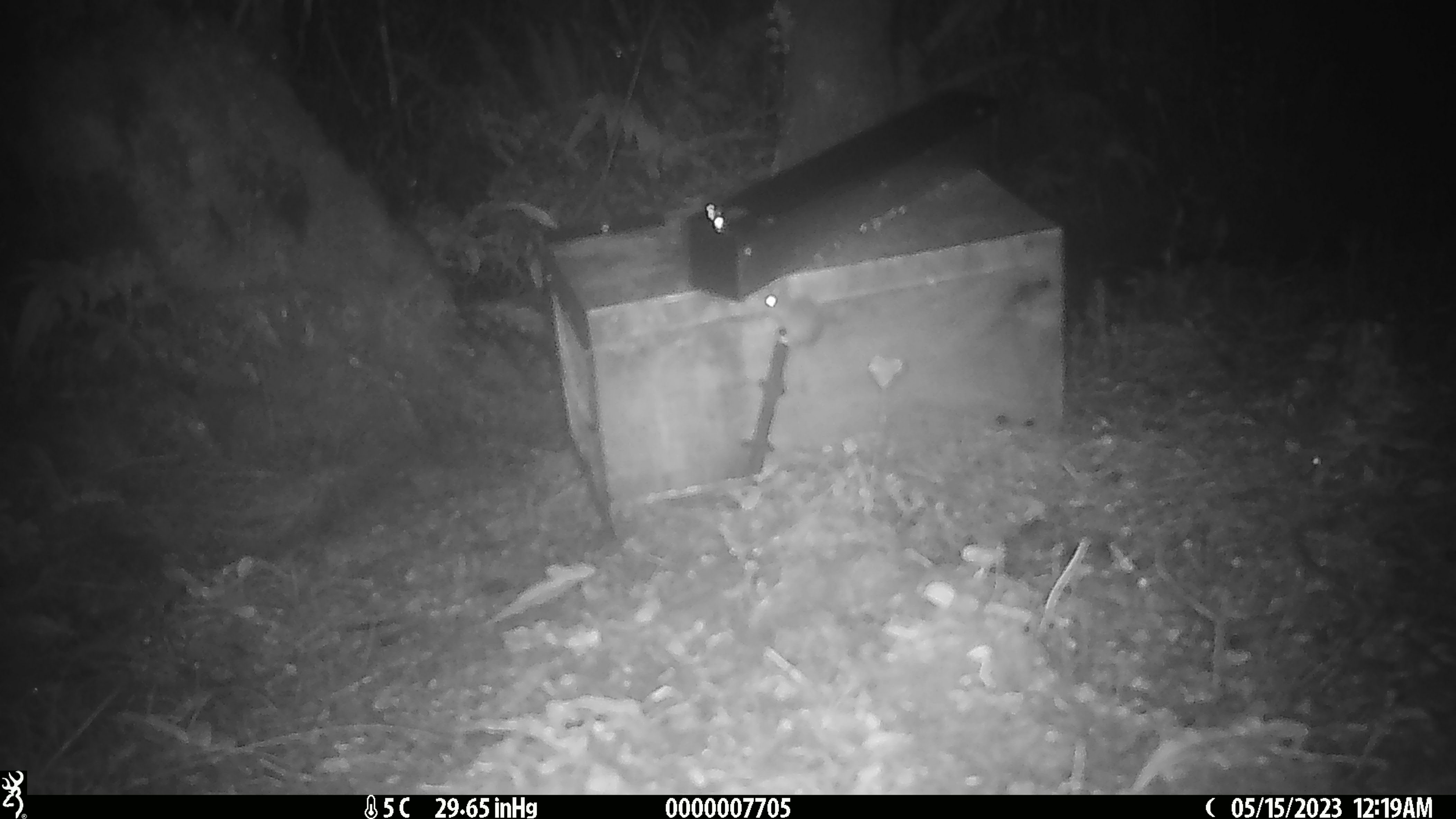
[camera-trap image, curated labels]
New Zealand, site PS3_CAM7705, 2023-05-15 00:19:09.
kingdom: Animalia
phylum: Chordata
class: Mammalia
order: Rodentia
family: Muridae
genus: Mus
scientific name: Mus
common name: mouse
Mouse (Mus).